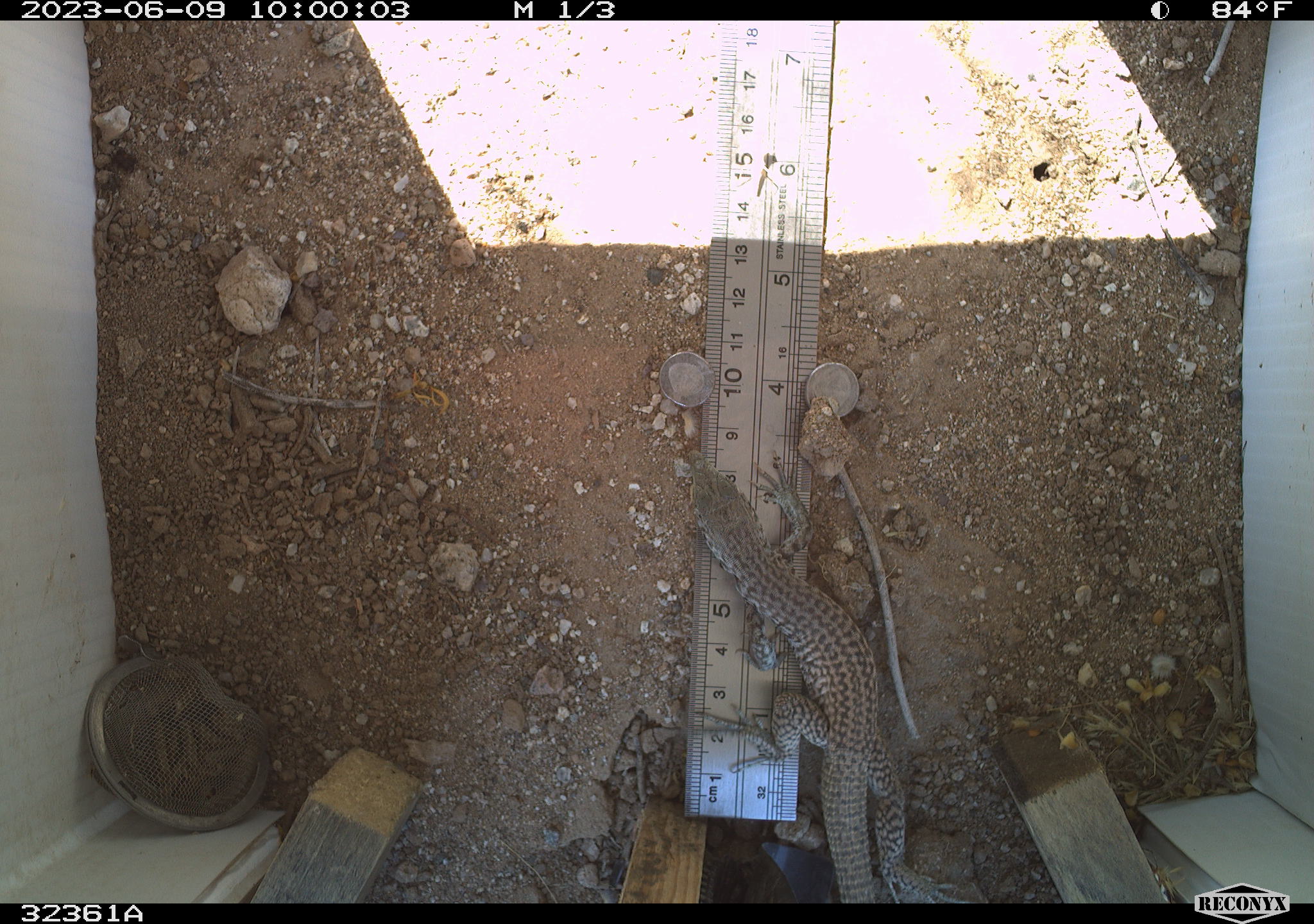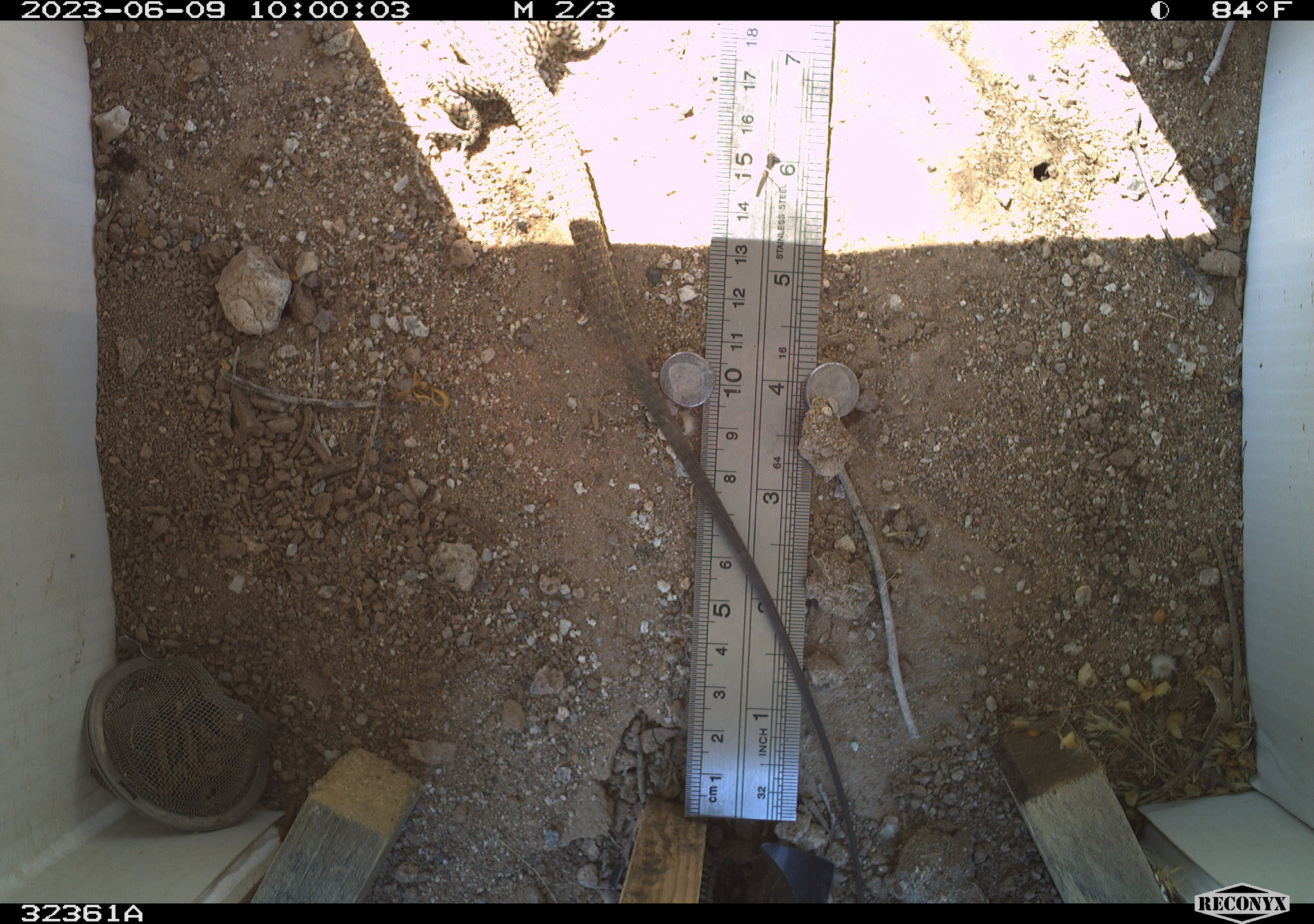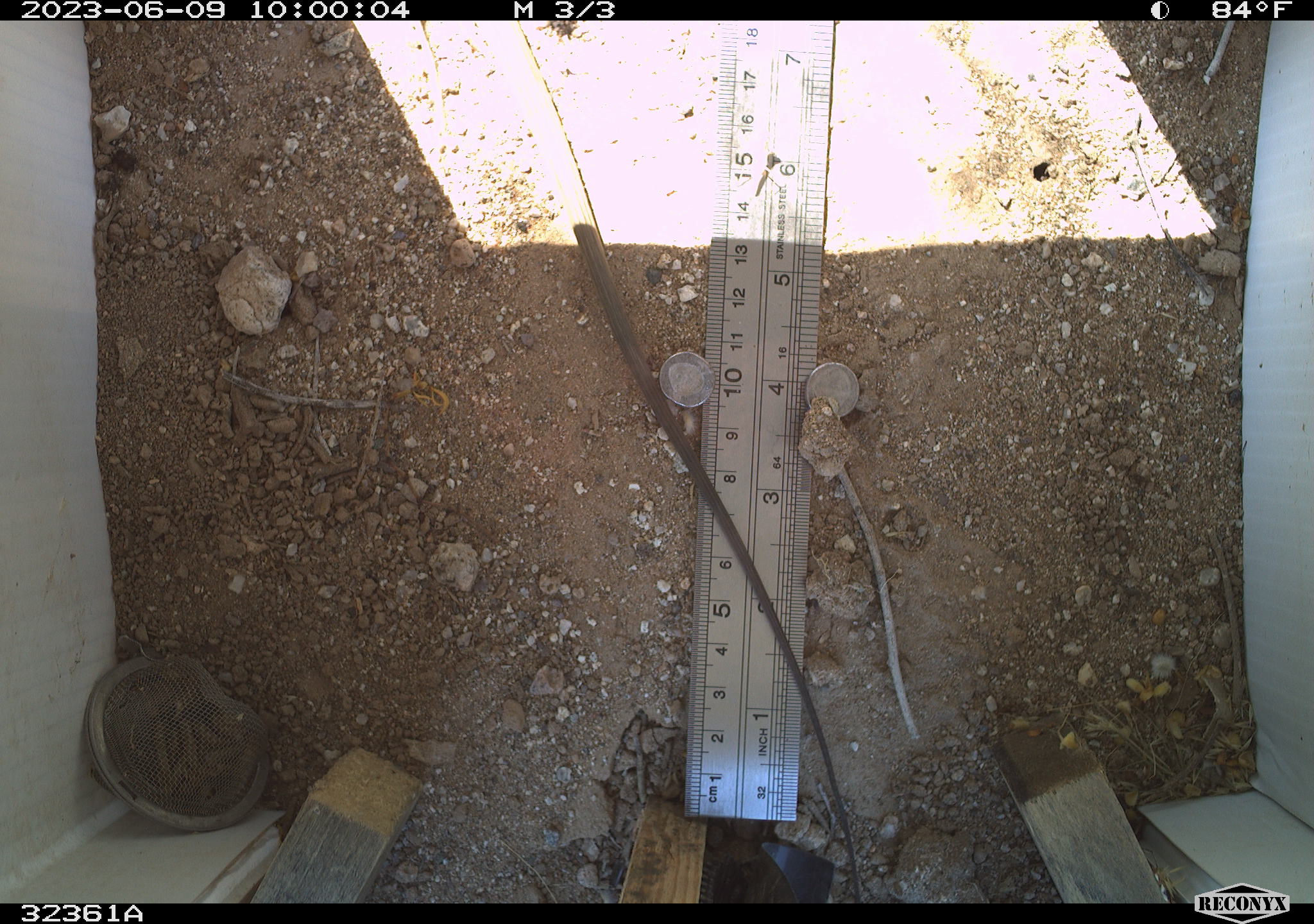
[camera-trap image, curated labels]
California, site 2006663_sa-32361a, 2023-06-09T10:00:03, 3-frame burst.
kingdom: Animalia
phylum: Chordata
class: Reptilia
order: Squamata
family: Teiidae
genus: Aspidoscelis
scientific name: Aspidoscelis tigris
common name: western whiptail